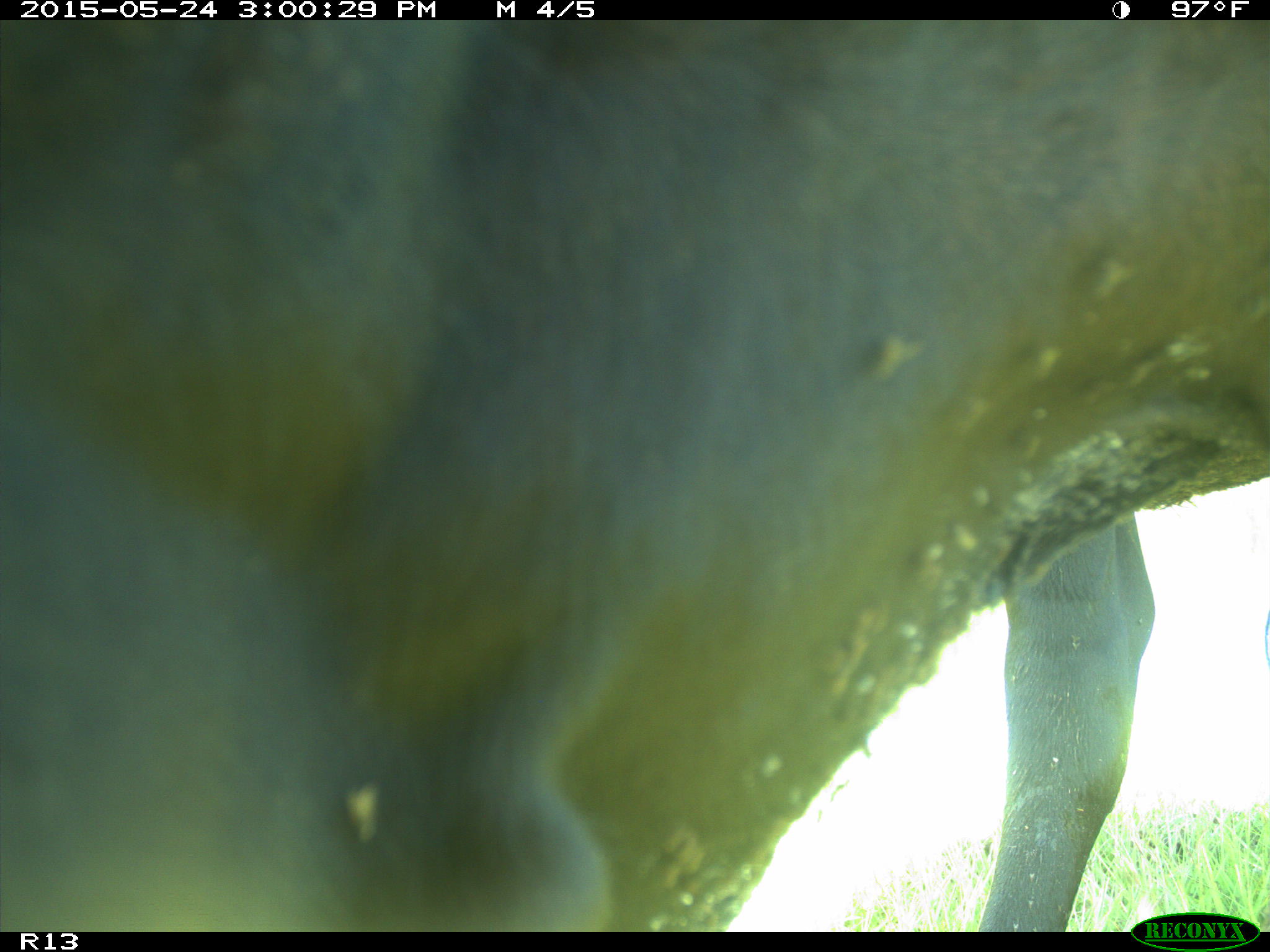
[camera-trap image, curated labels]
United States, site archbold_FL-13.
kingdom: Animalia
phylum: Chordata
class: Mammalia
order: Artiodactyla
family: Bovidae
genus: Bos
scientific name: Bos taurus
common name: domestic cow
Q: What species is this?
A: Bos taurus (domestic cow).